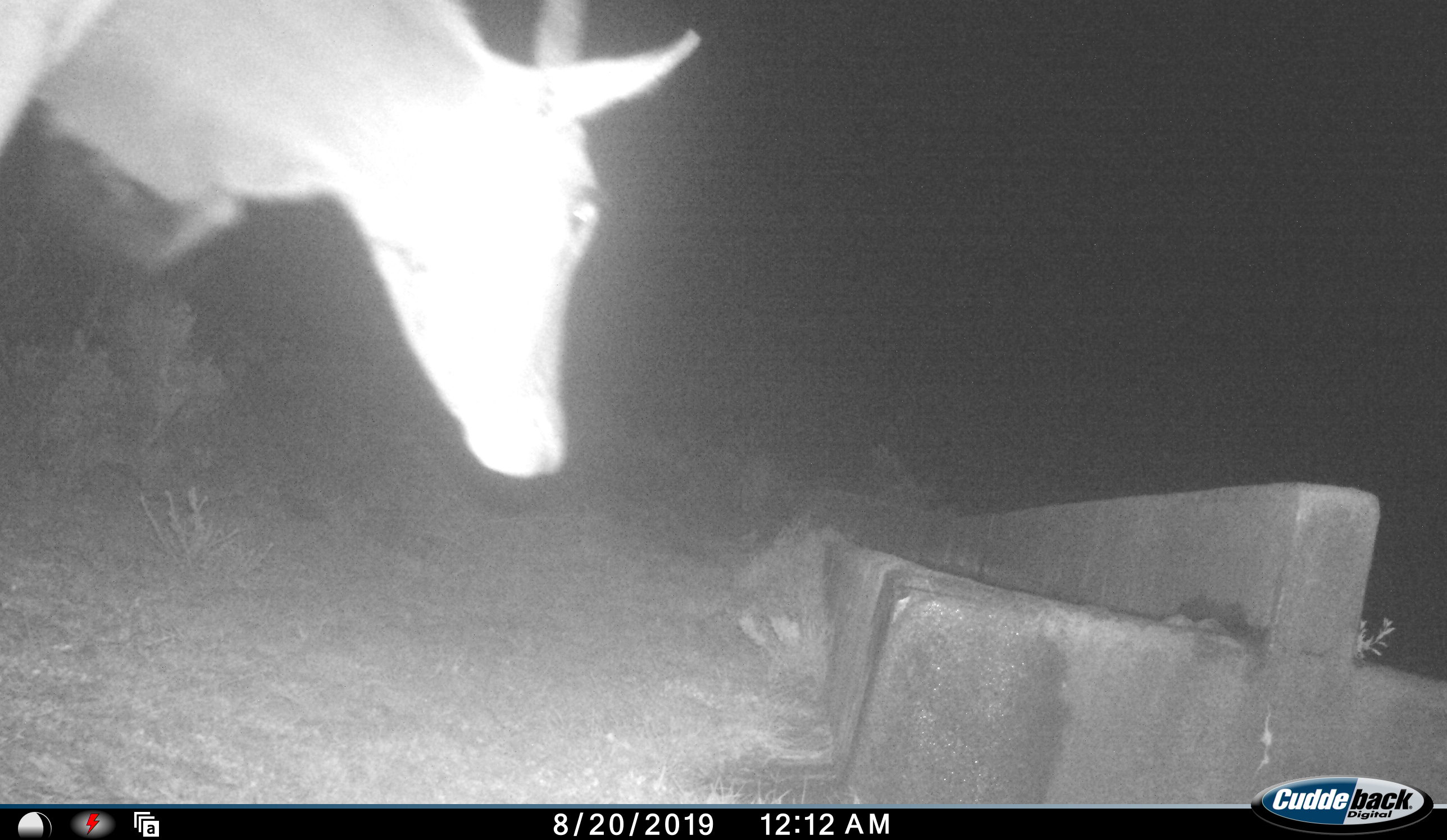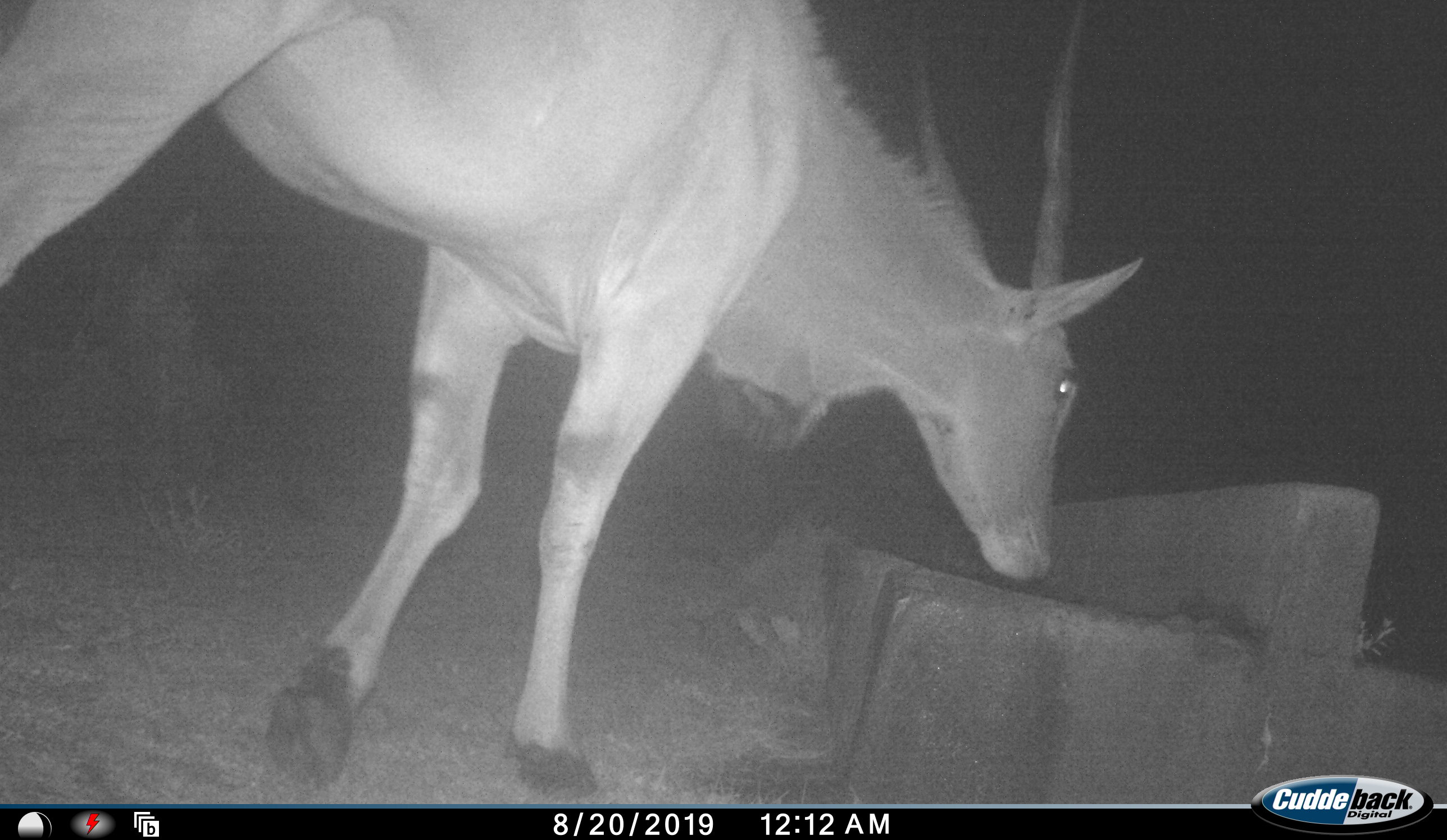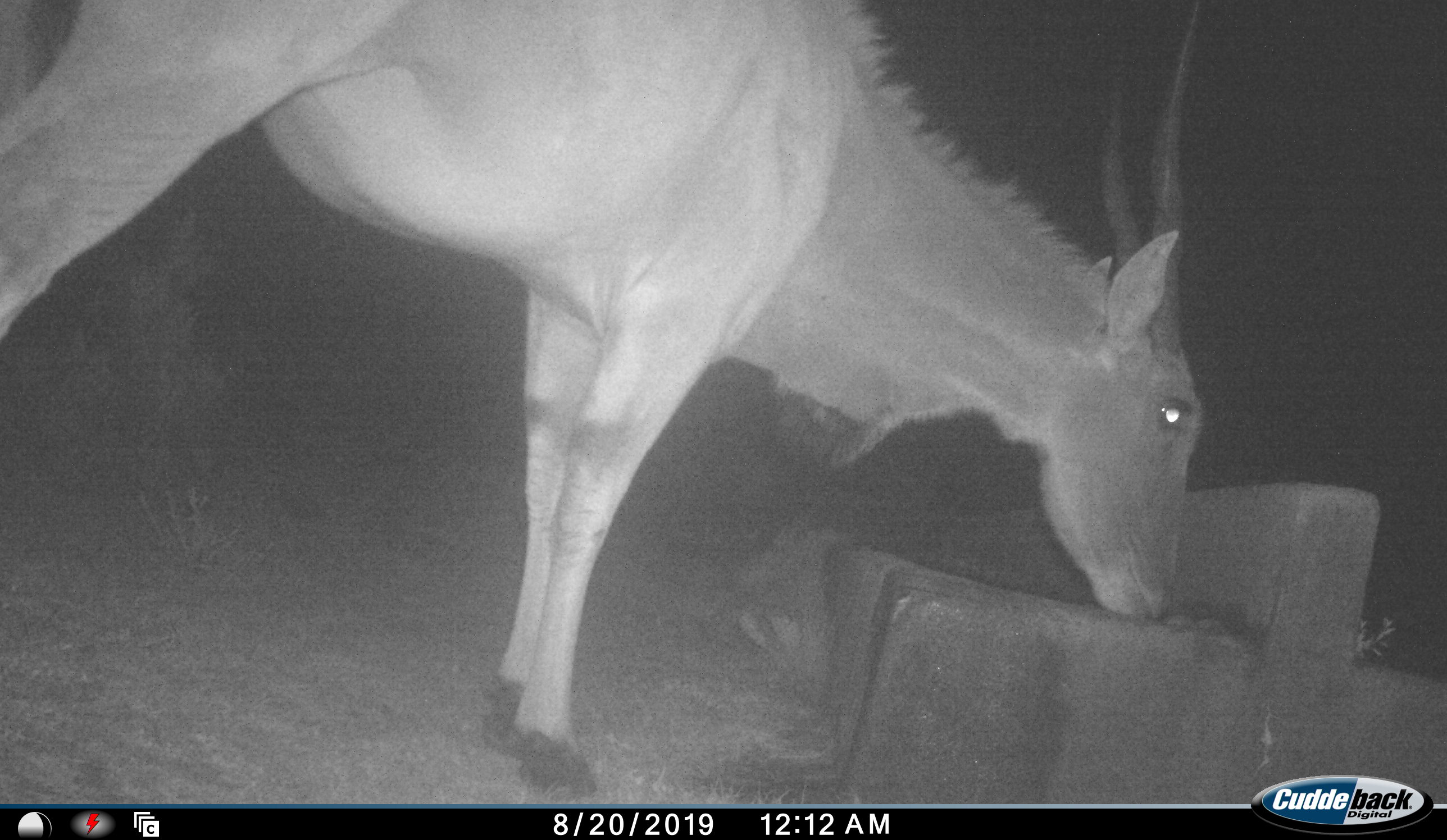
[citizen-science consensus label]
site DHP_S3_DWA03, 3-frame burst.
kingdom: Animalia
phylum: Chordata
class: Mammalia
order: Artiodactyla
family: Bovidae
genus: Tragelaphus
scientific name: Tragelaphus oryx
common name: eland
Eland (Tragelaphus oryx), count 1. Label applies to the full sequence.